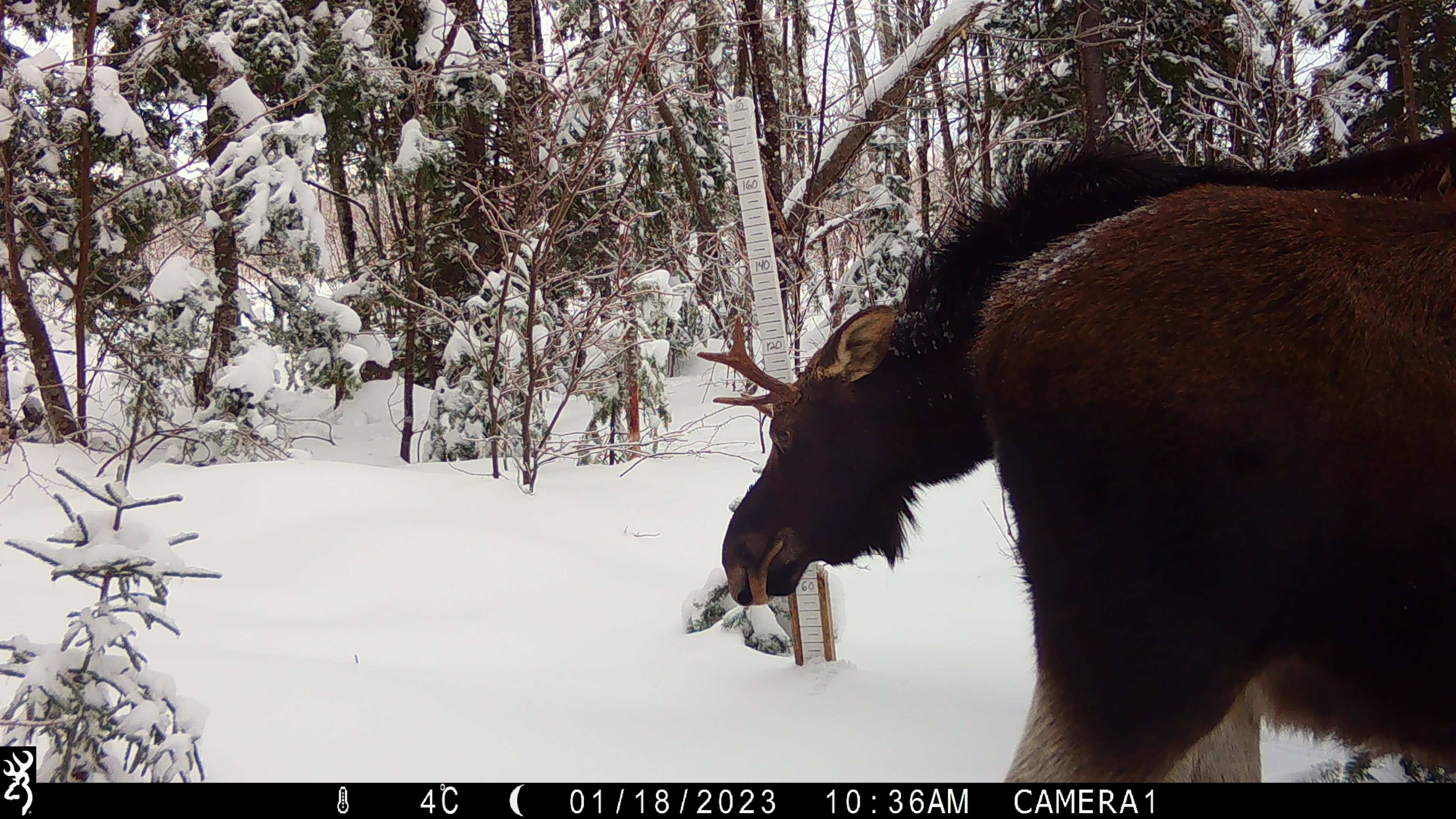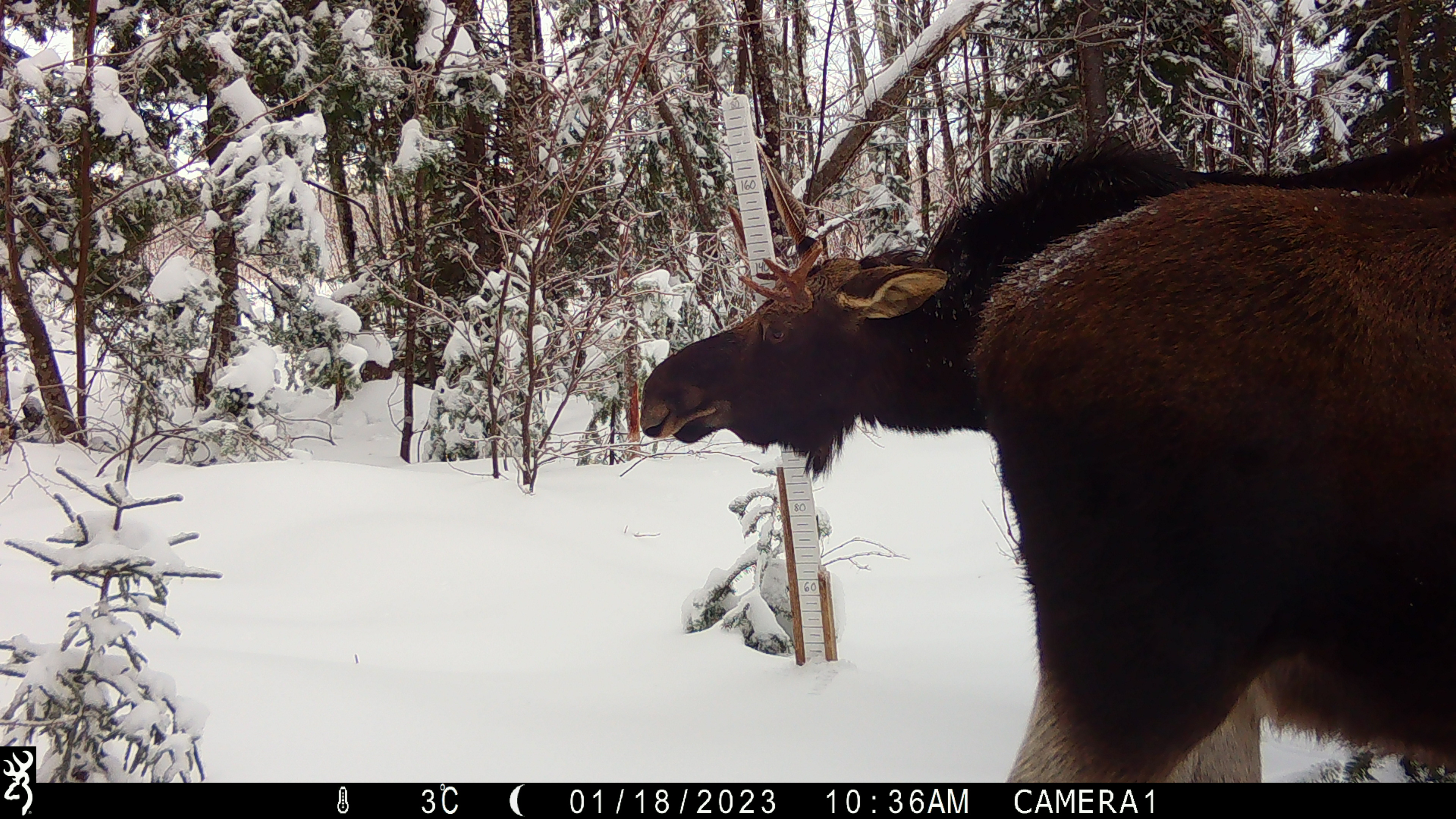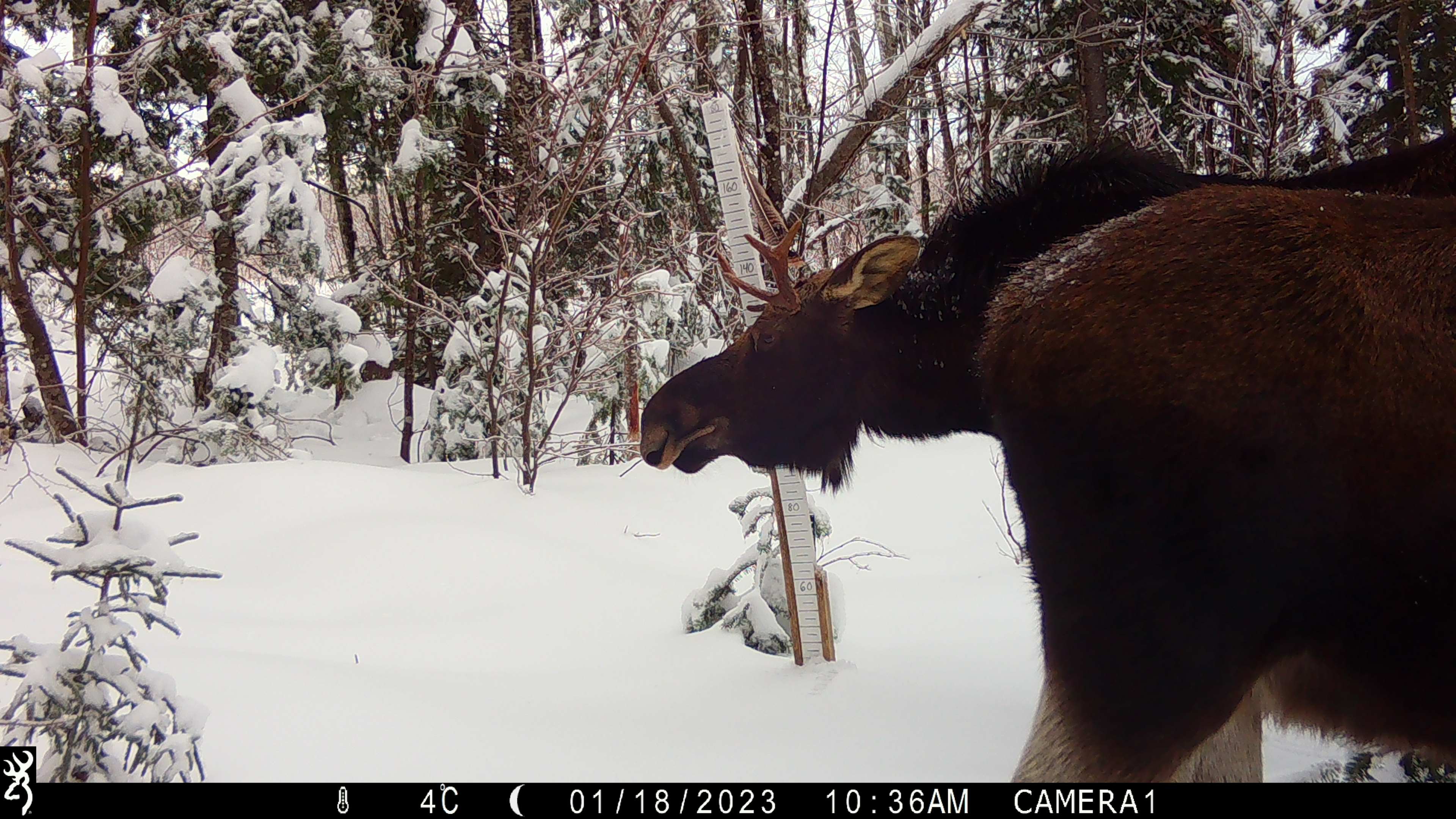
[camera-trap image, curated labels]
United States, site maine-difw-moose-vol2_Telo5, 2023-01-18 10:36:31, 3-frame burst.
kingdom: Animalia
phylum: Chordata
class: Mammalia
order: Artiodactyla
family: Cervidae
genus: Alces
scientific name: Alces alces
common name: moose